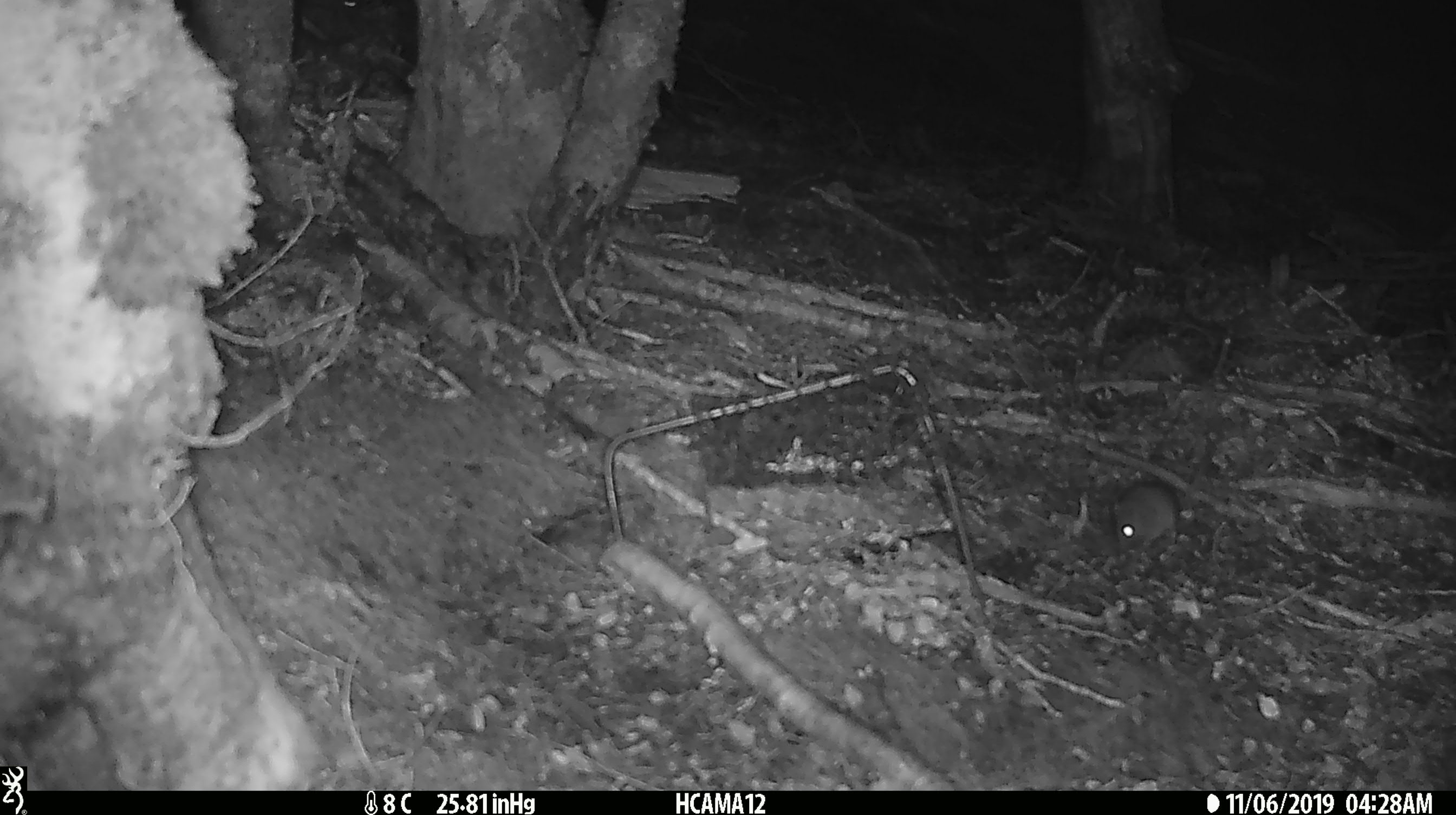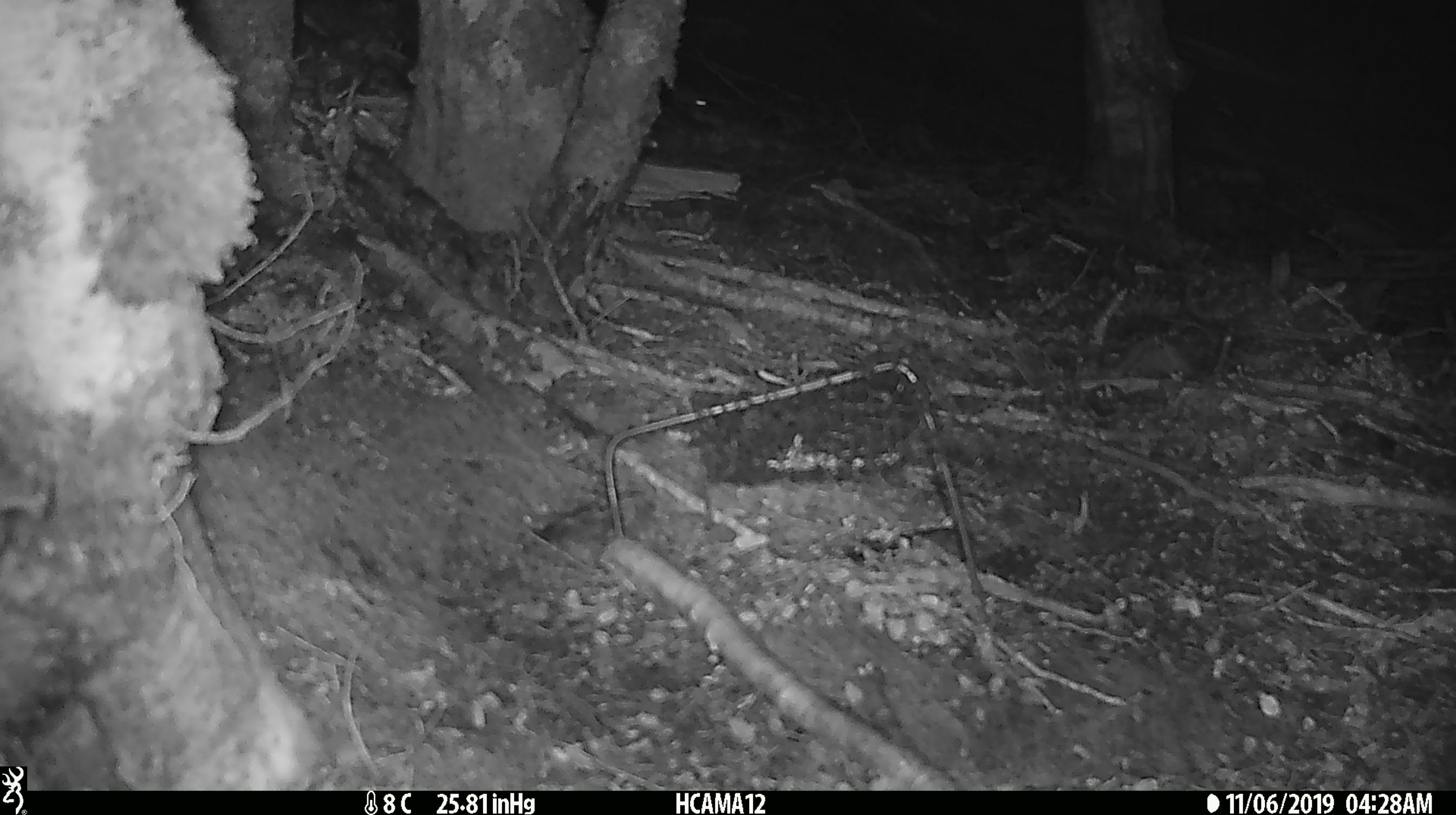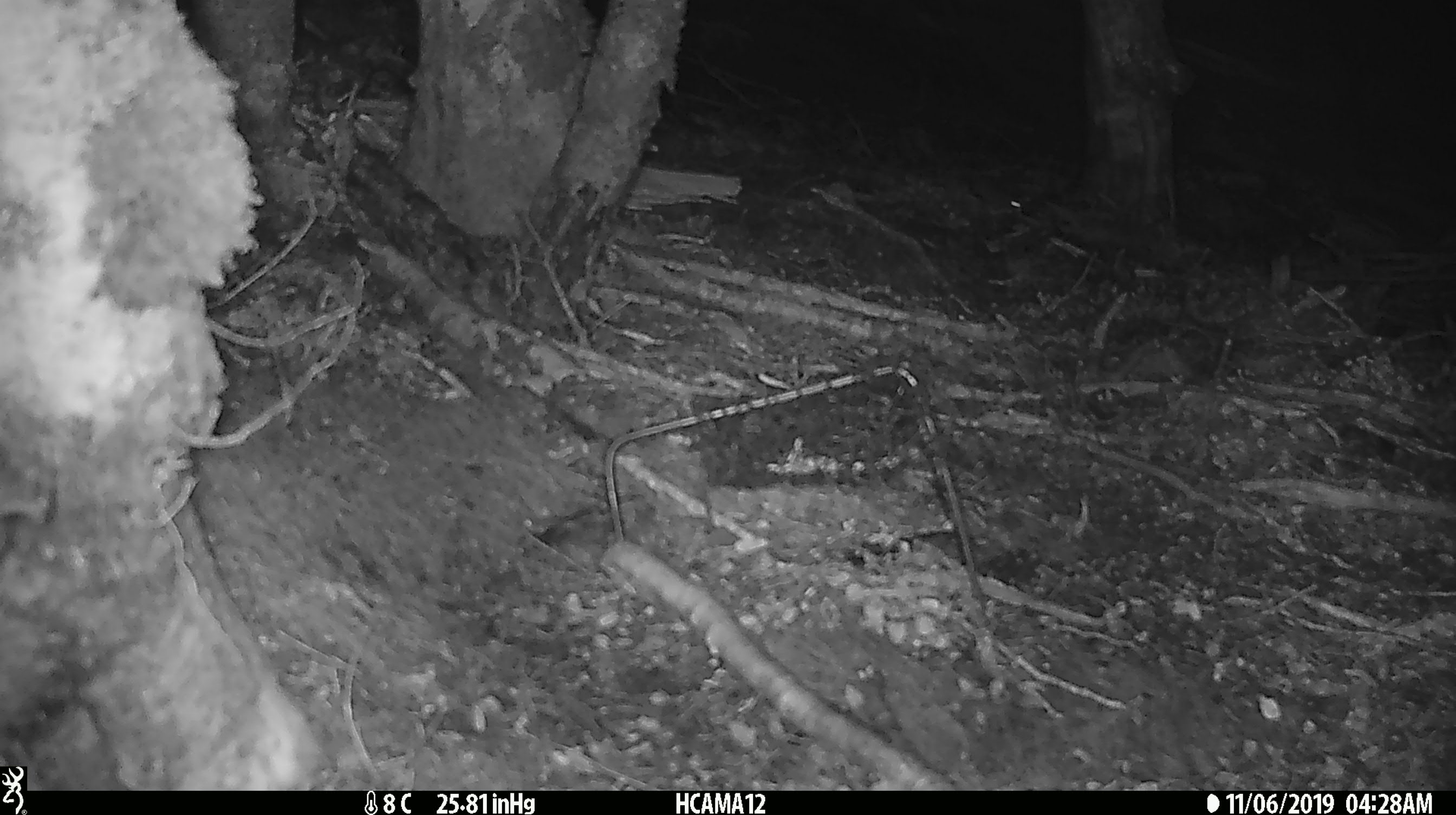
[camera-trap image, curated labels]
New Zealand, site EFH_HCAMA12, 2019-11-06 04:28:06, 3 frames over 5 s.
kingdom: Animalia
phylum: Chordata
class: Mammalia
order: Rodentia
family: Muridae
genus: Mus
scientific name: Mus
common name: mouse